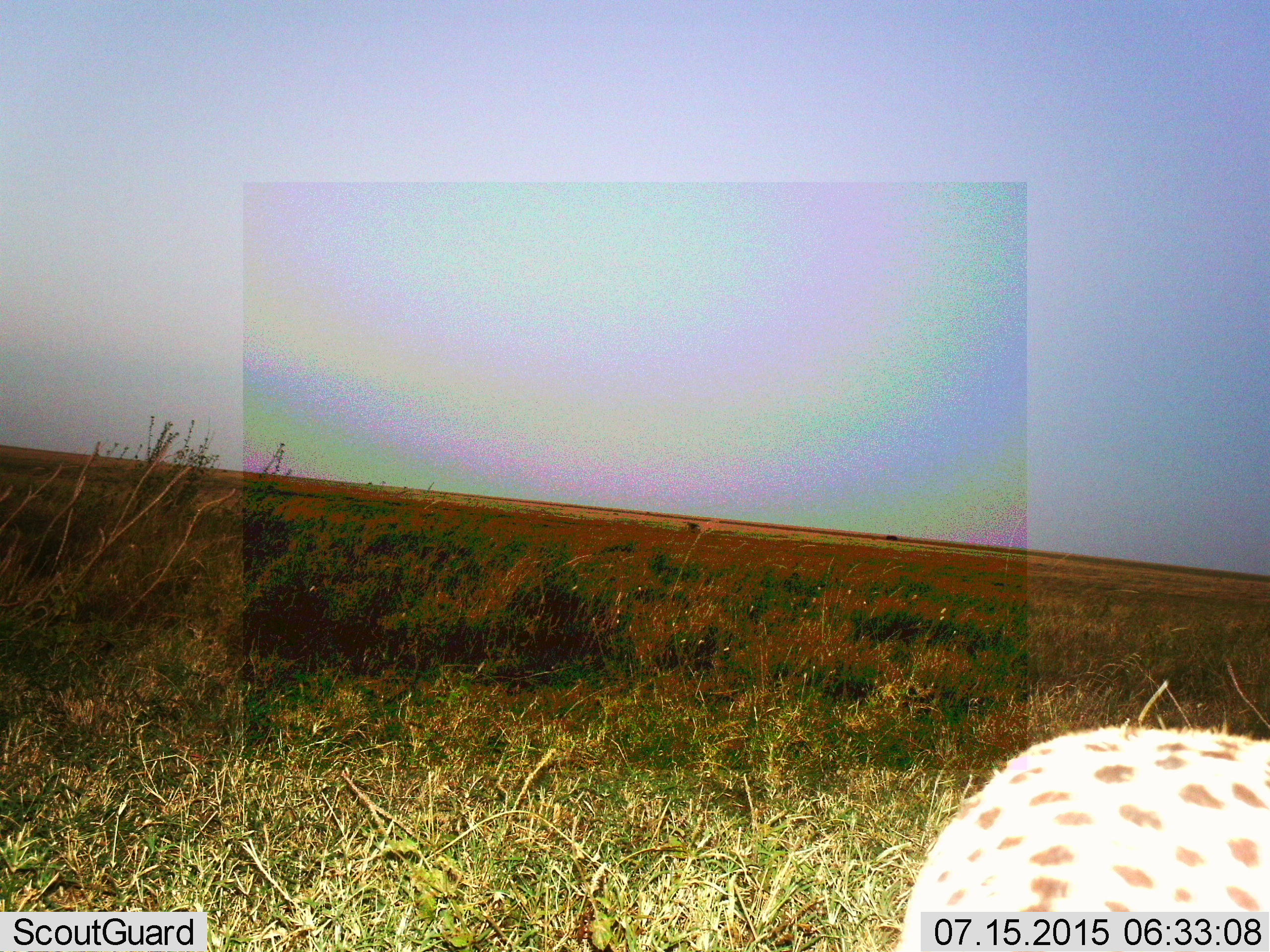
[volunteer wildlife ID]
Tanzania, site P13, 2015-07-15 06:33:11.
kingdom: Animalia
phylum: Chordata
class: Mammalia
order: Carnivora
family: Felidae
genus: Acinonyx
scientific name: Acinonyx jubatus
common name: cheetah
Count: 1.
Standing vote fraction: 75%.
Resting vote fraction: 0%.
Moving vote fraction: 25%.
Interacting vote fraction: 0%.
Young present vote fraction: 0%.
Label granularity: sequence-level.